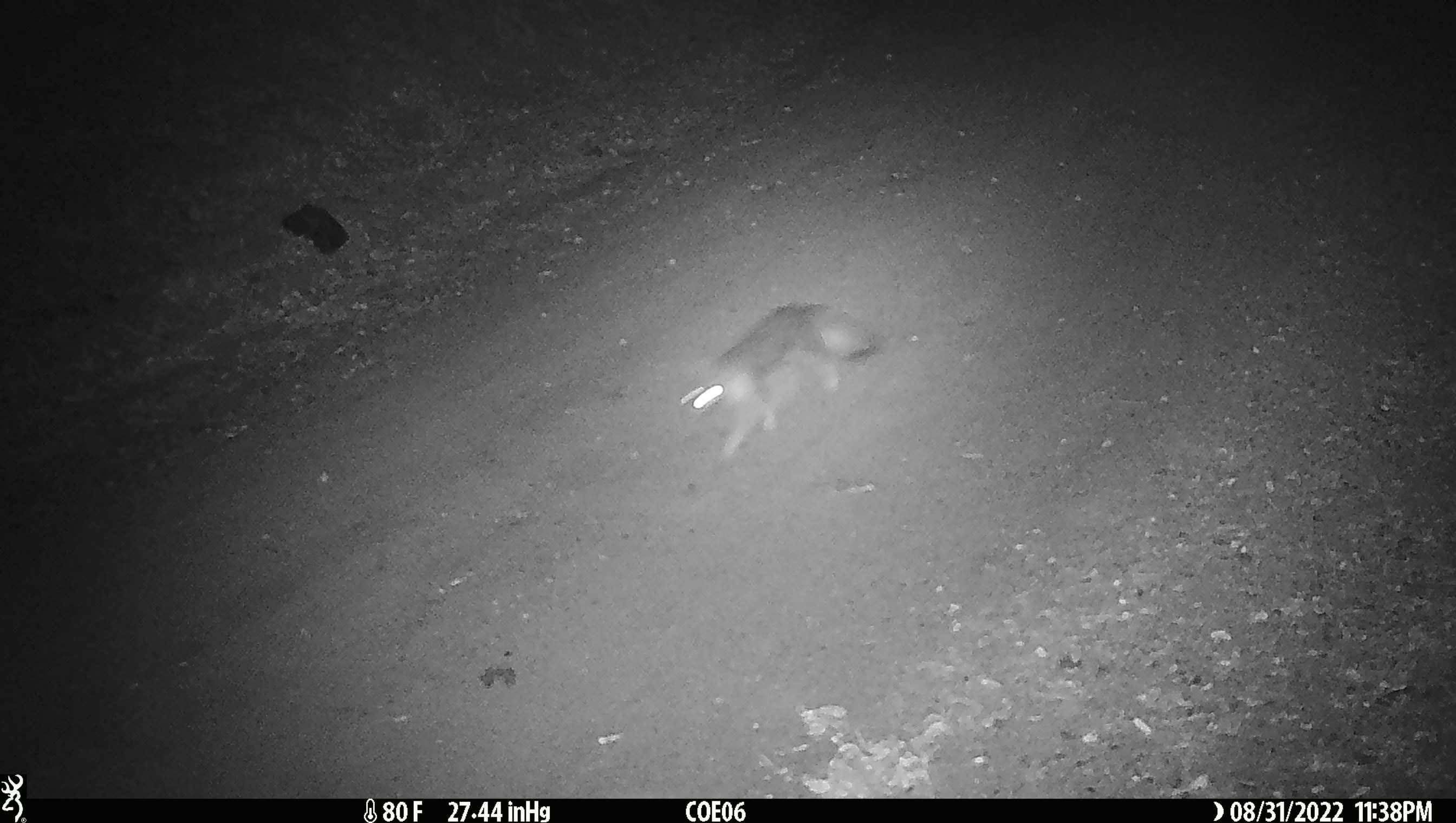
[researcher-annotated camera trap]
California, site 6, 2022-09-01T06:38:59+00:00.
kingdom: Animalia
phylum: Chordata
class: Mammalia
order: Carnivora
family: Canidae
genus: Urocyon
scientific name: Urocyon cinereoargenteus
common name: gray fox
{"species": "gray fox (Urocyon cinereoargenteus)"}